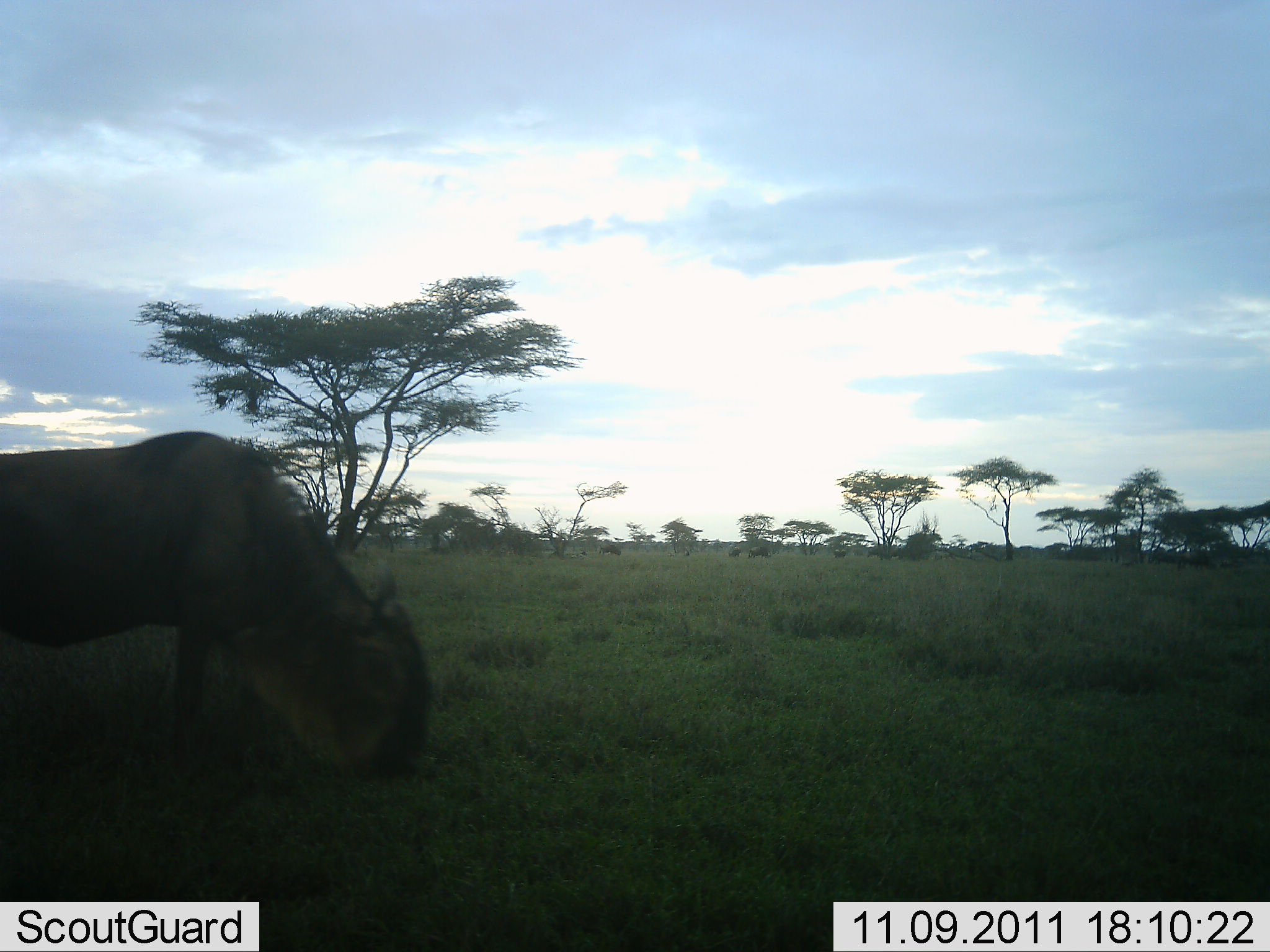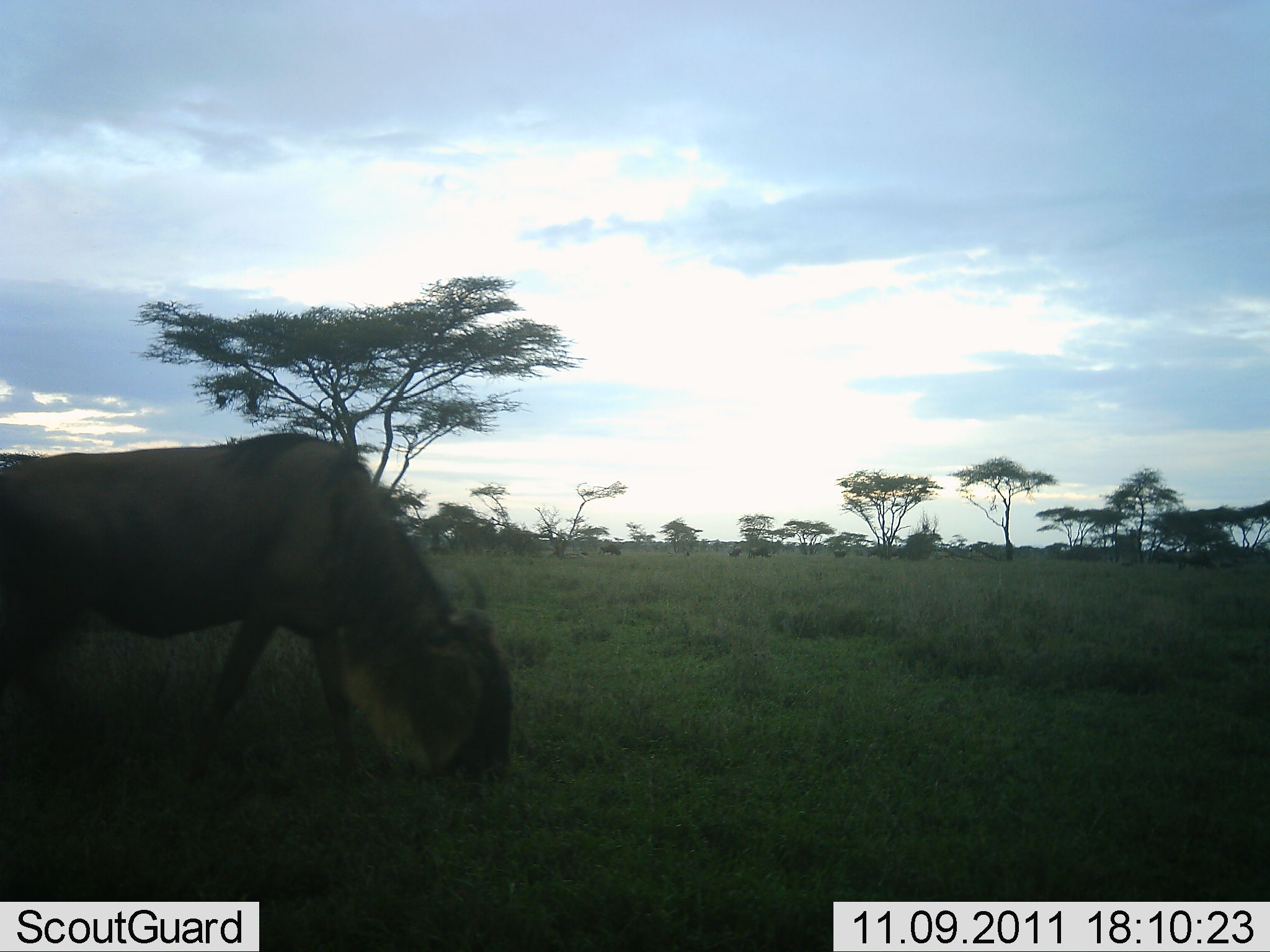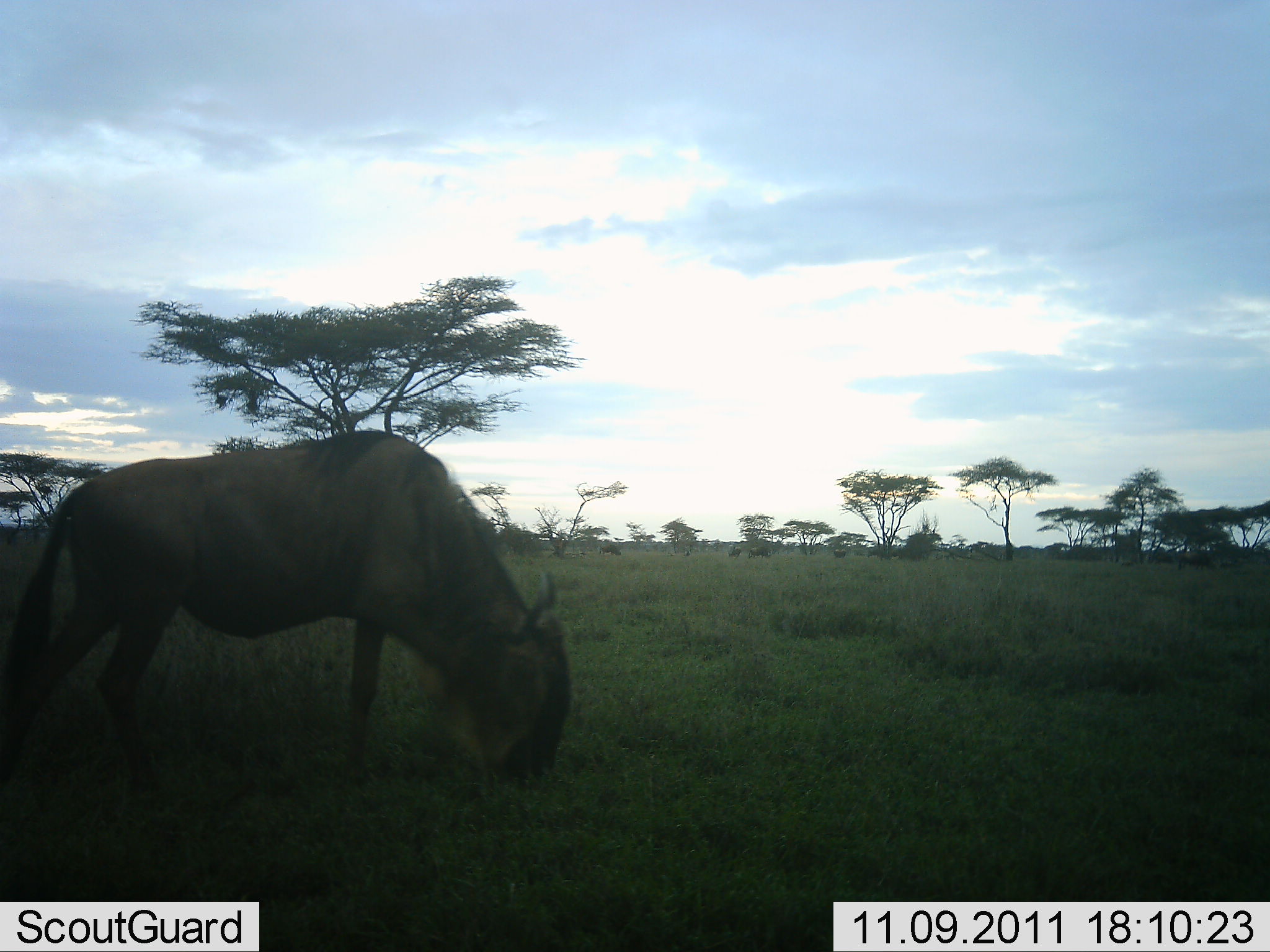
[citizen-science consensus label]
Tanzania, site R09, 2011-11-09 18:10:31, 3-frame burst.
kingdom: Animalia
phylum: Chordata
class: Mammalia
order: Artiodactyla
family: Bovidae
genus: Connochaetes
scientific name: Connochaetes taurinus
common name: blue wildebeest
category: wildebeest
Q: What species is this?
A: Wildebeest (blue wildebeest) (Connochaetes taurinus).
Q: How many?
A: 1.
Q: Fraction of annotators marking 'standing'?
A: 0%.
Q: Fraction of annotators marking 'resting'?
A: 0%.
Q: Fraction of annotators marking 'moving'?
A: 27%.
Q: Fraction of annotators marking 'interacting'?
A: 0%.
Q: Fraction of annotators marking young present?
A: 0%.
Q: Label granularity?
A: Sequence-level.